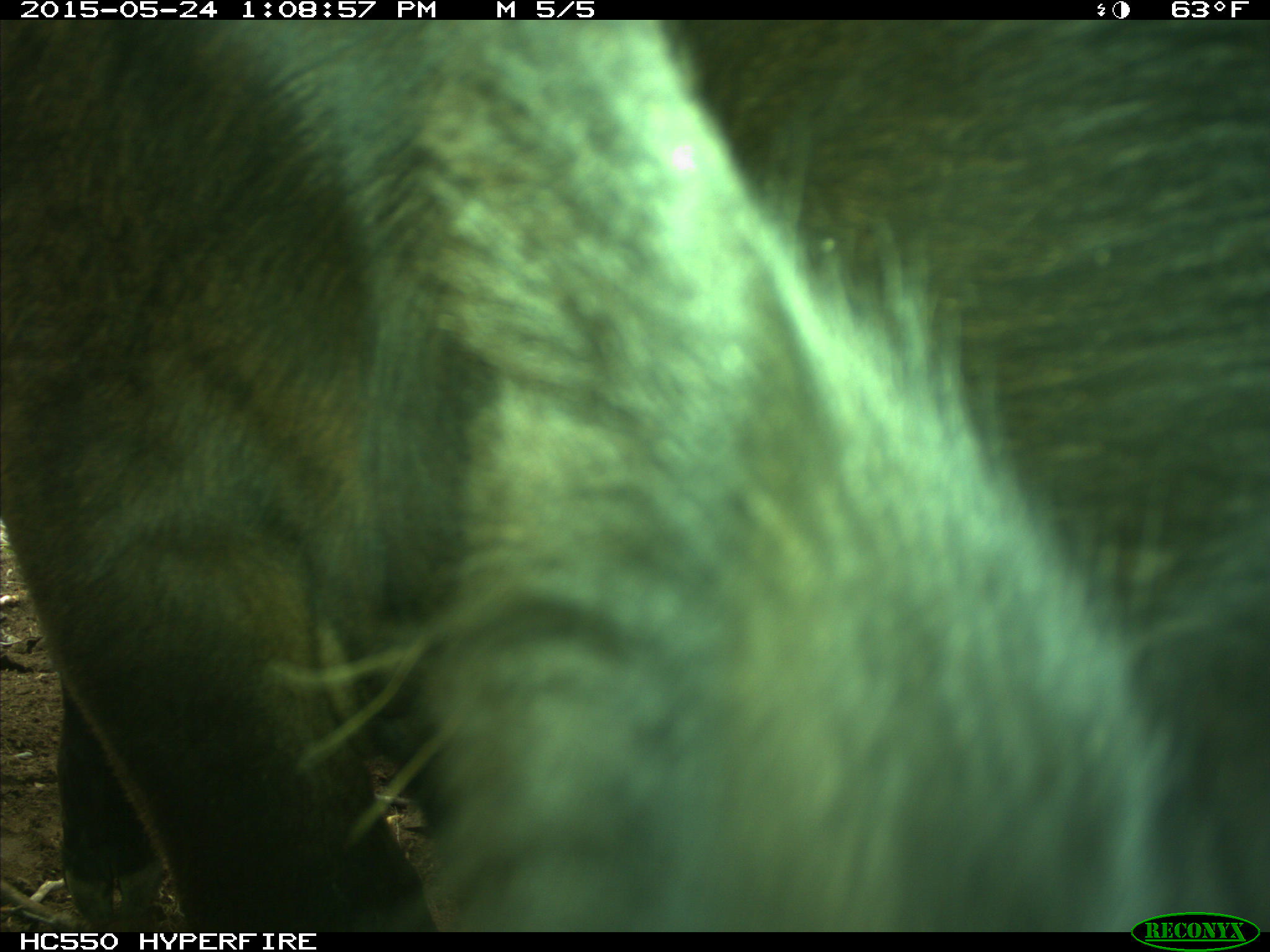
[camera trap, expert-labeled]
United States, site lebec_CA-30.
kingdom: Animalia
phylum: Chordata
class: Mammalia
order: Artiodactyla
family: Bovidae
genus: Bos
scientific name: Bos taurus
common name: domestic cow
Bos taurus (domestic cow).